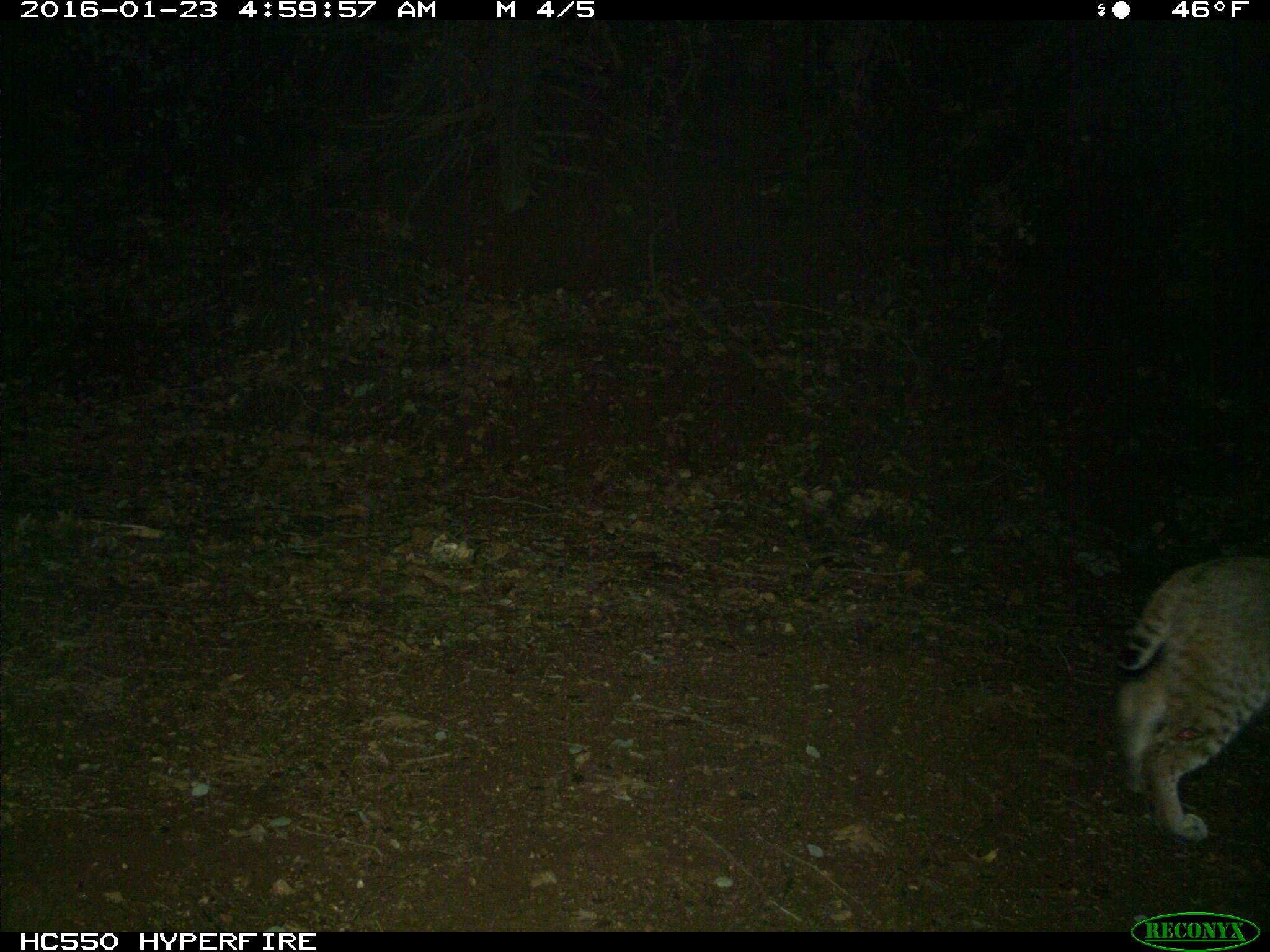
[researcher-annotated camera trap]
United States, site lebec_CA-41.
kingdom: Animalia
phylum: Chordata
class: Mammalia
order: Carnivora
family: Felidae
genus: Lynx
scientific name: Lynx rufus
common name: bobcat